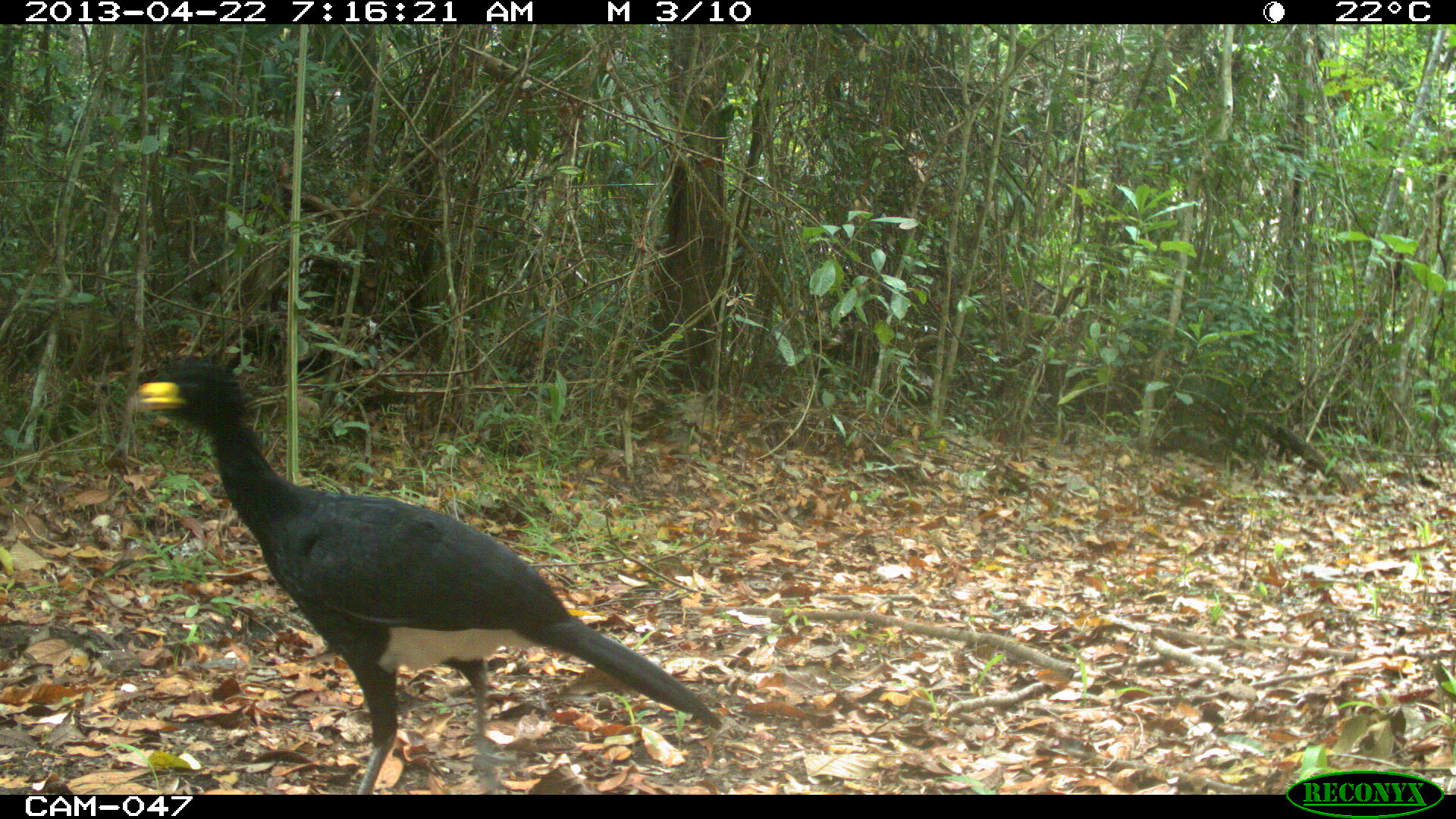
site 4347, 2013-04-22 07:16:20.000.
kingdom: Animalia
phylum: Chordata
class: Aves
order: Galliformes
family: Cracidae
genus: Crax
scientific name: Crax rubra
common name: great curassow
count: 1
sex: male